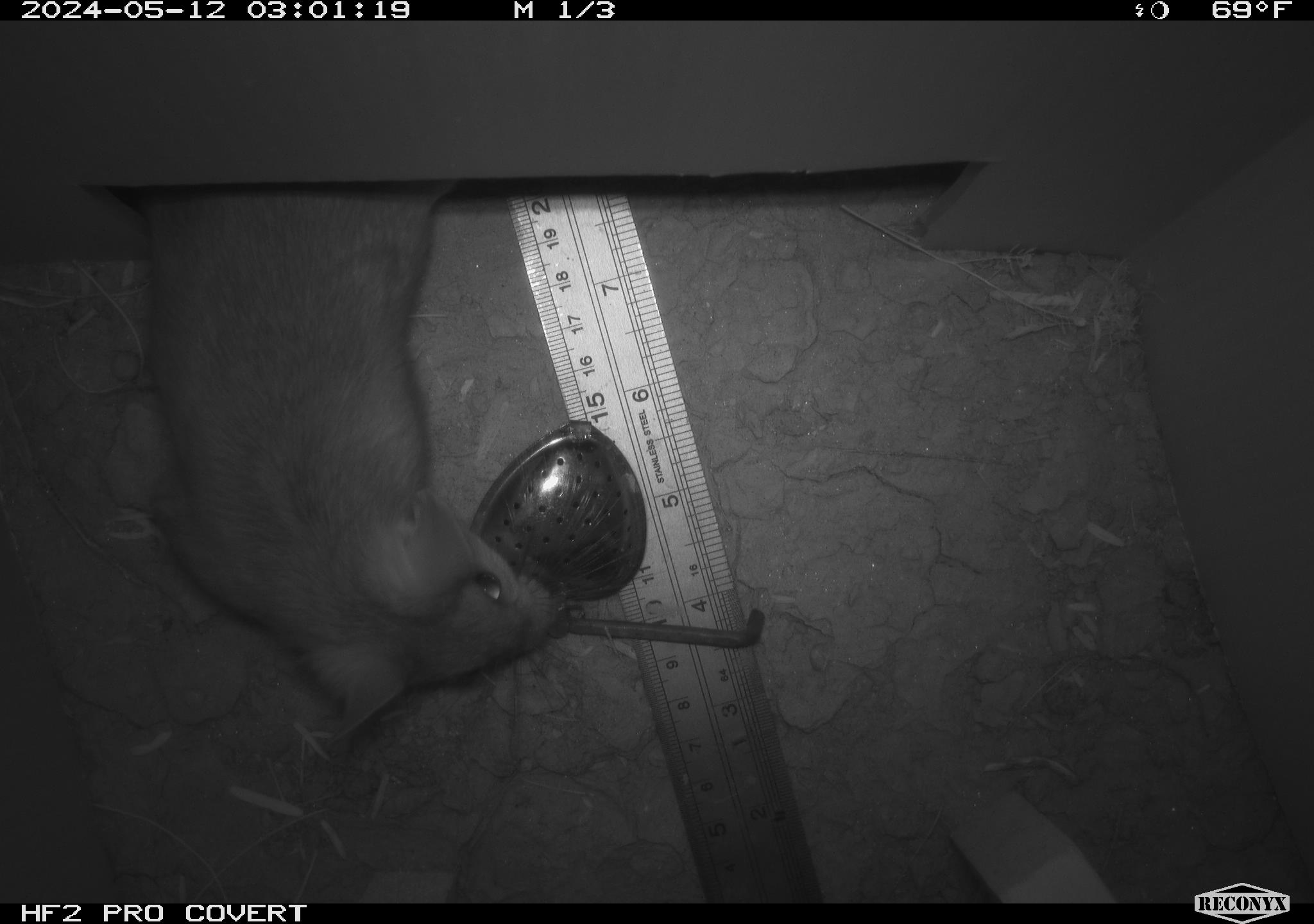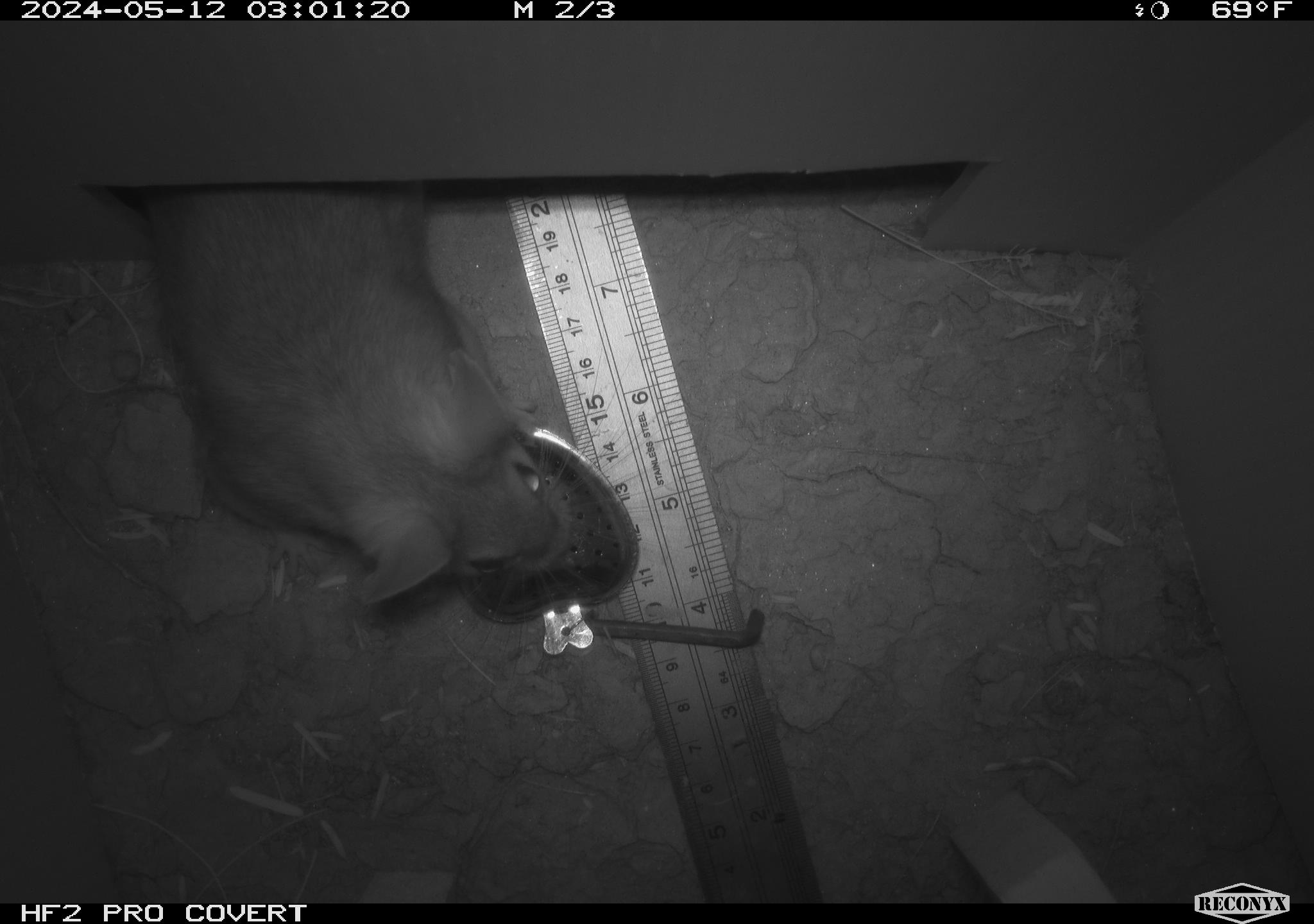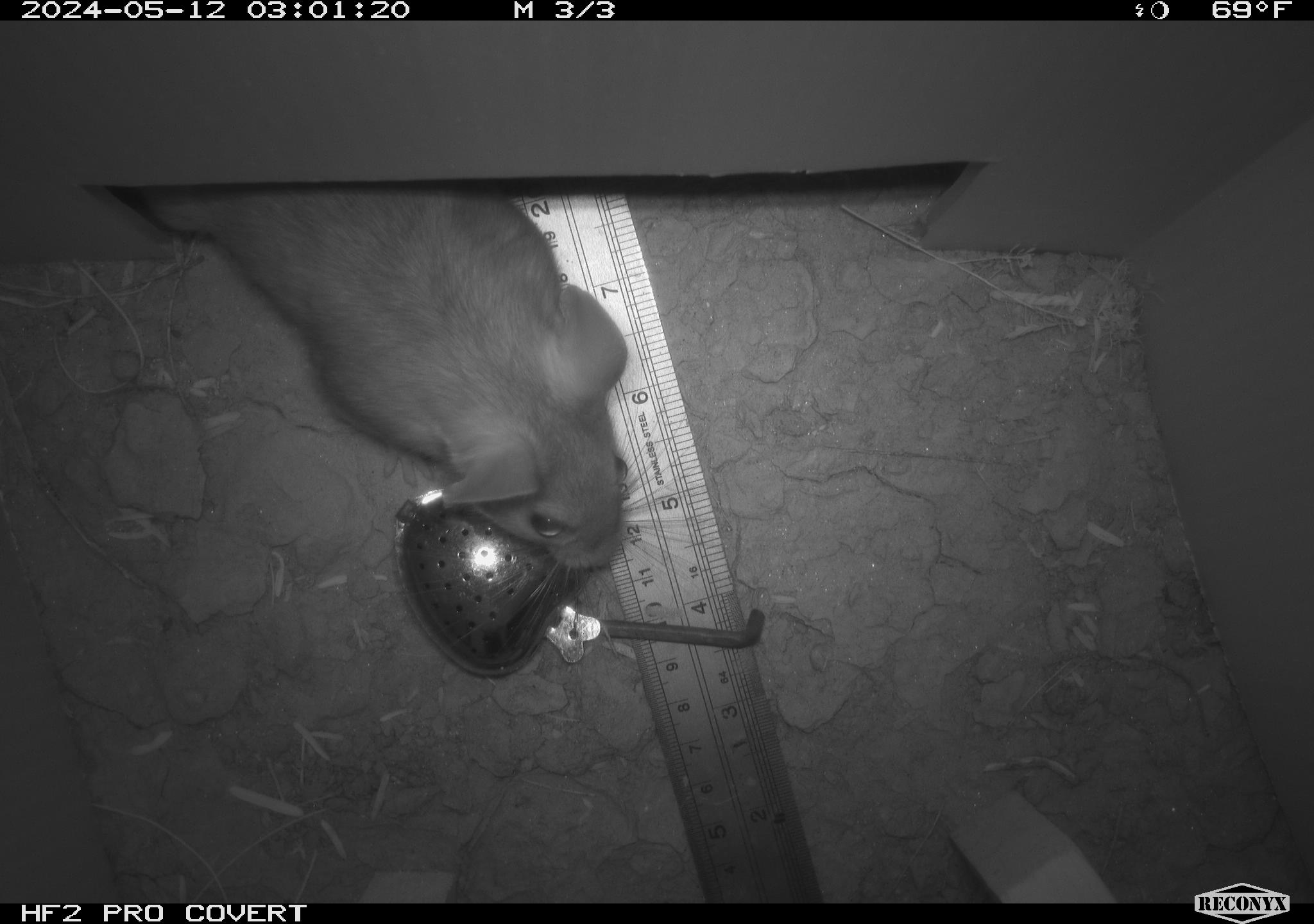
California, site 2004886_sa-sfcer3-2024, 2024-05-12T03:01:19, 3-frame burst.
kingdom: Animalia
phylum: Chordata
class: Mammalia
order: Rodentia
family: Cricetidae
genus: Neotoma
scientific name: Neotoma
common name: pack rat or woodrat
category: neotoma species